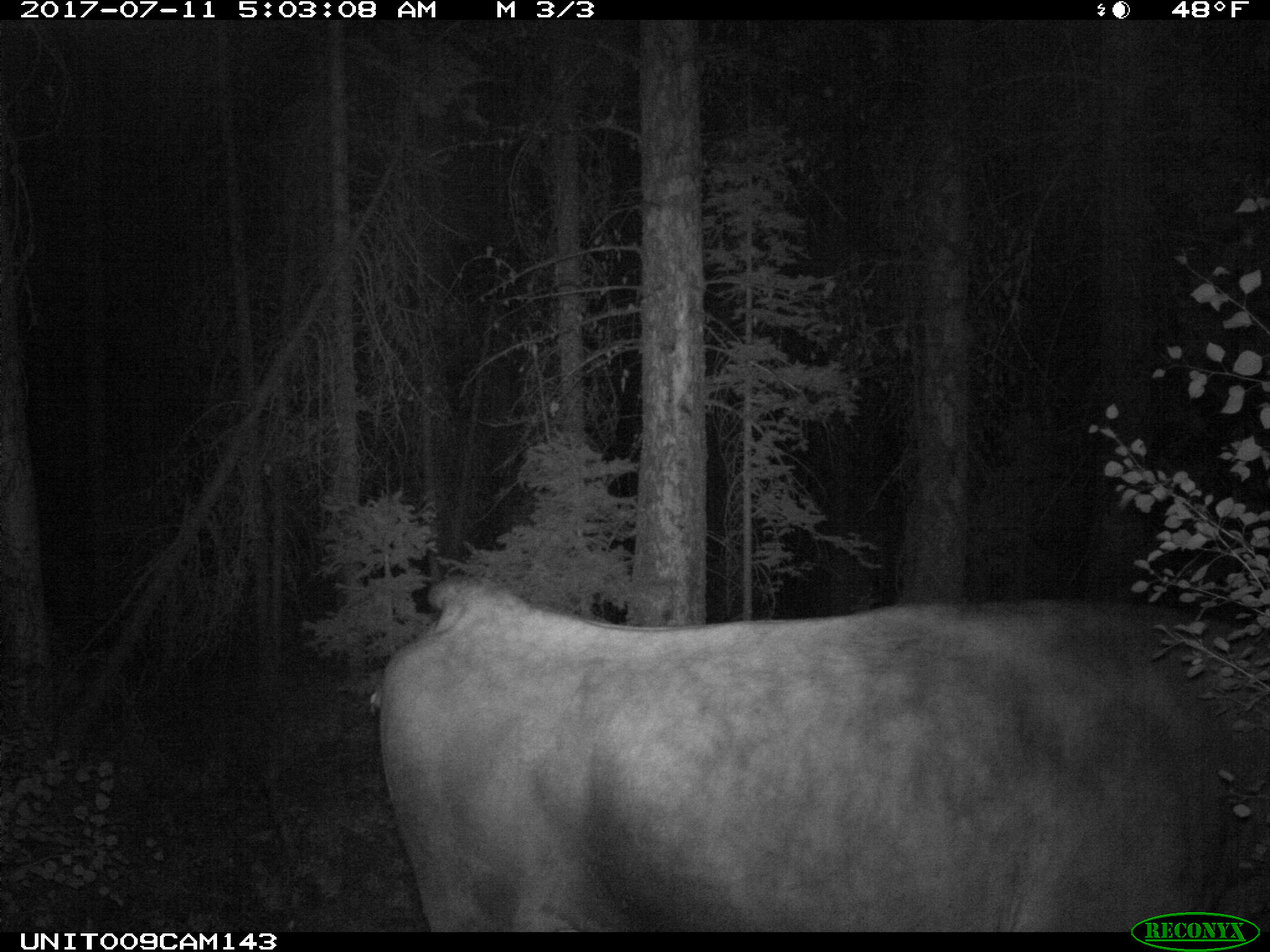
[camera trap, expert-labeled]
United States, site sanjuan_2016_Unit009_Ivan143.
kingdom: Animalia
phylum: Chordata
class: Mammalia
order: Artiodactyla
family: Bovidae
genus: Bos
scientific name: Bos taurus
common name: domestic cow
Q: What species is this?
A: Bos taurus (domestic cow).